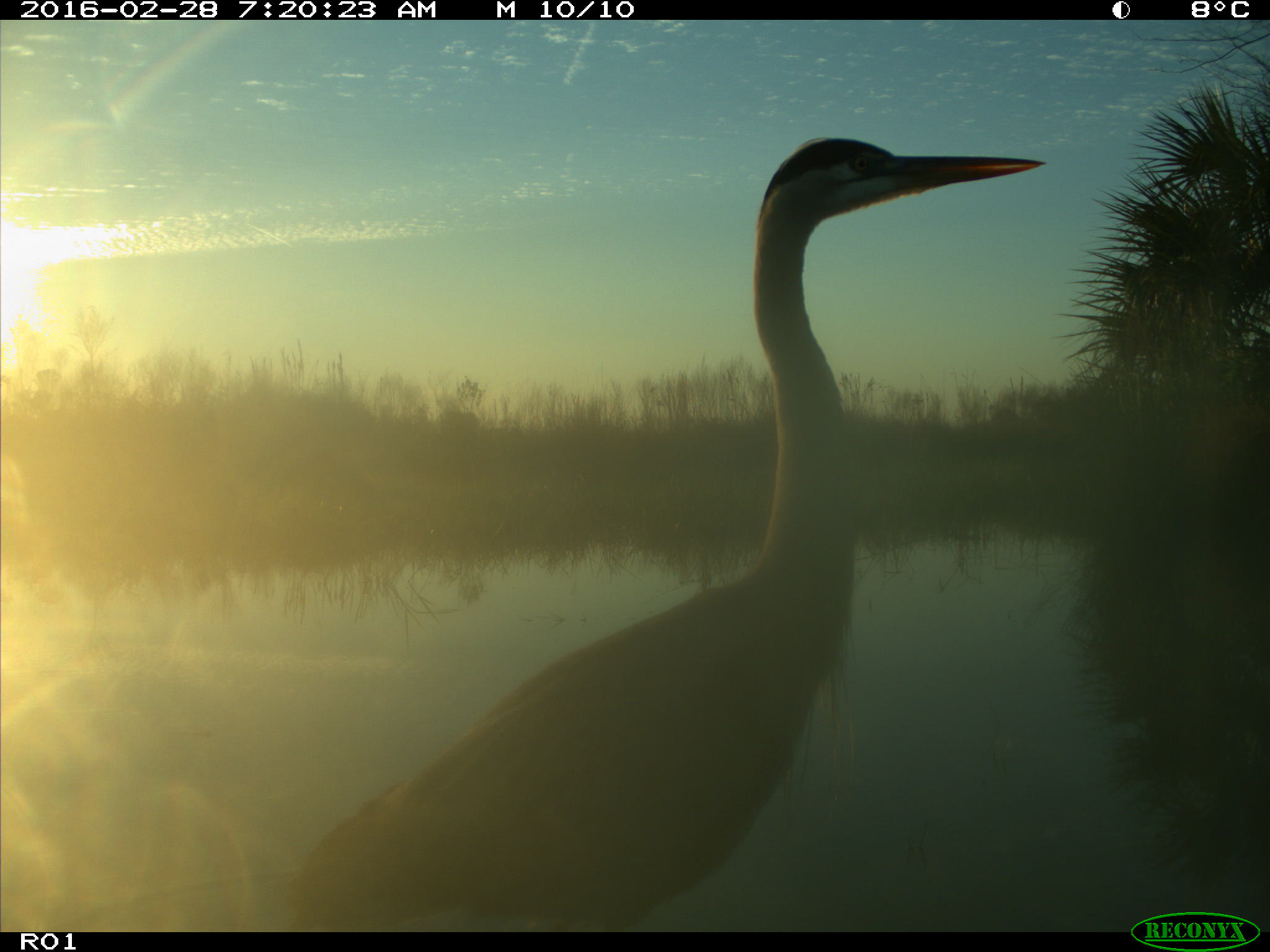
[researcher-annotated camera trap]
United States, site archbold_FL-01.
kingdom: Animalia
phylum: Chordata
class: Aves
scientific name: Aves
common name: birds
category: unidentified bird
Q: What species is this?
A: Unidentified bird (birds) (Aves).